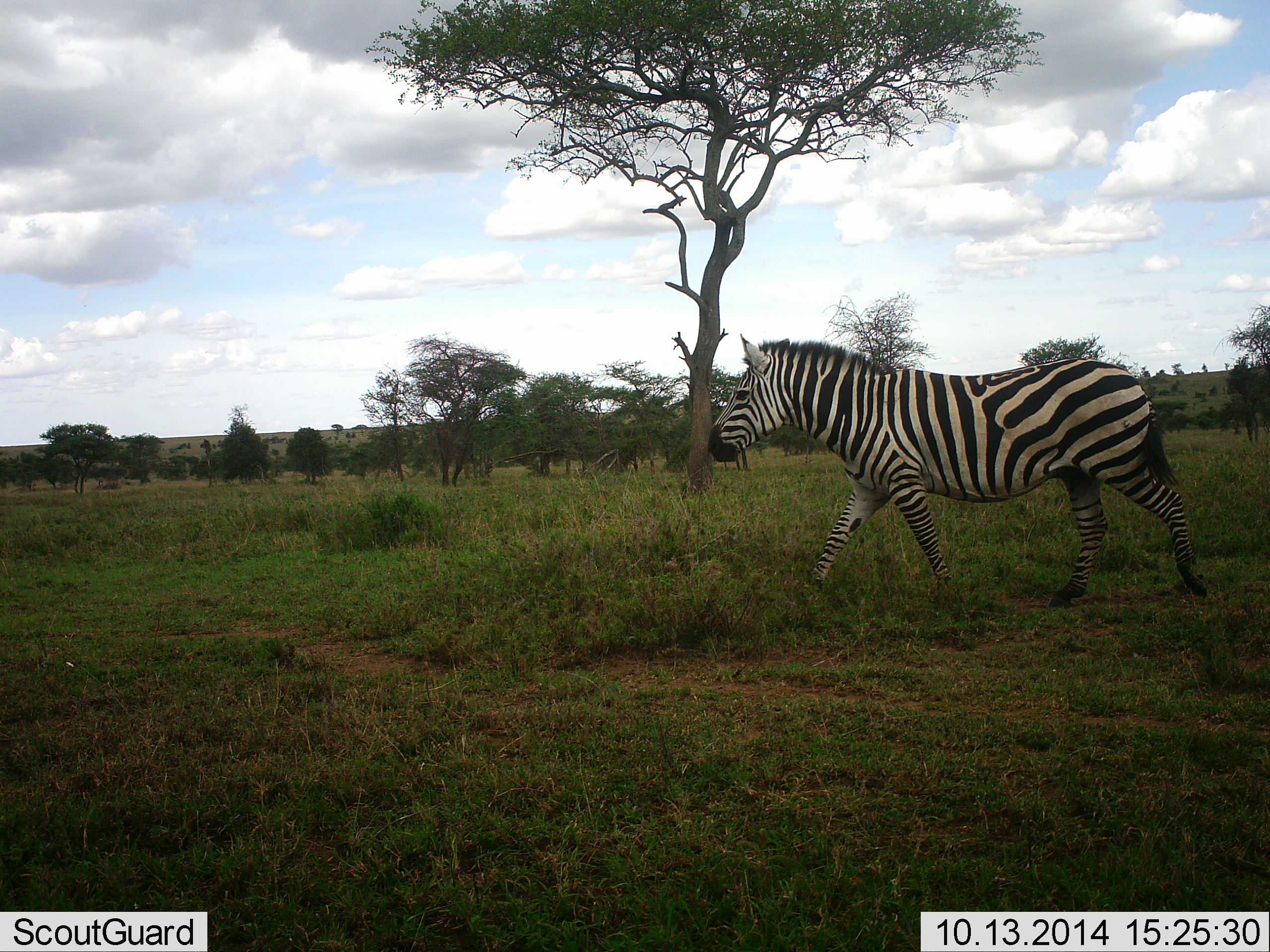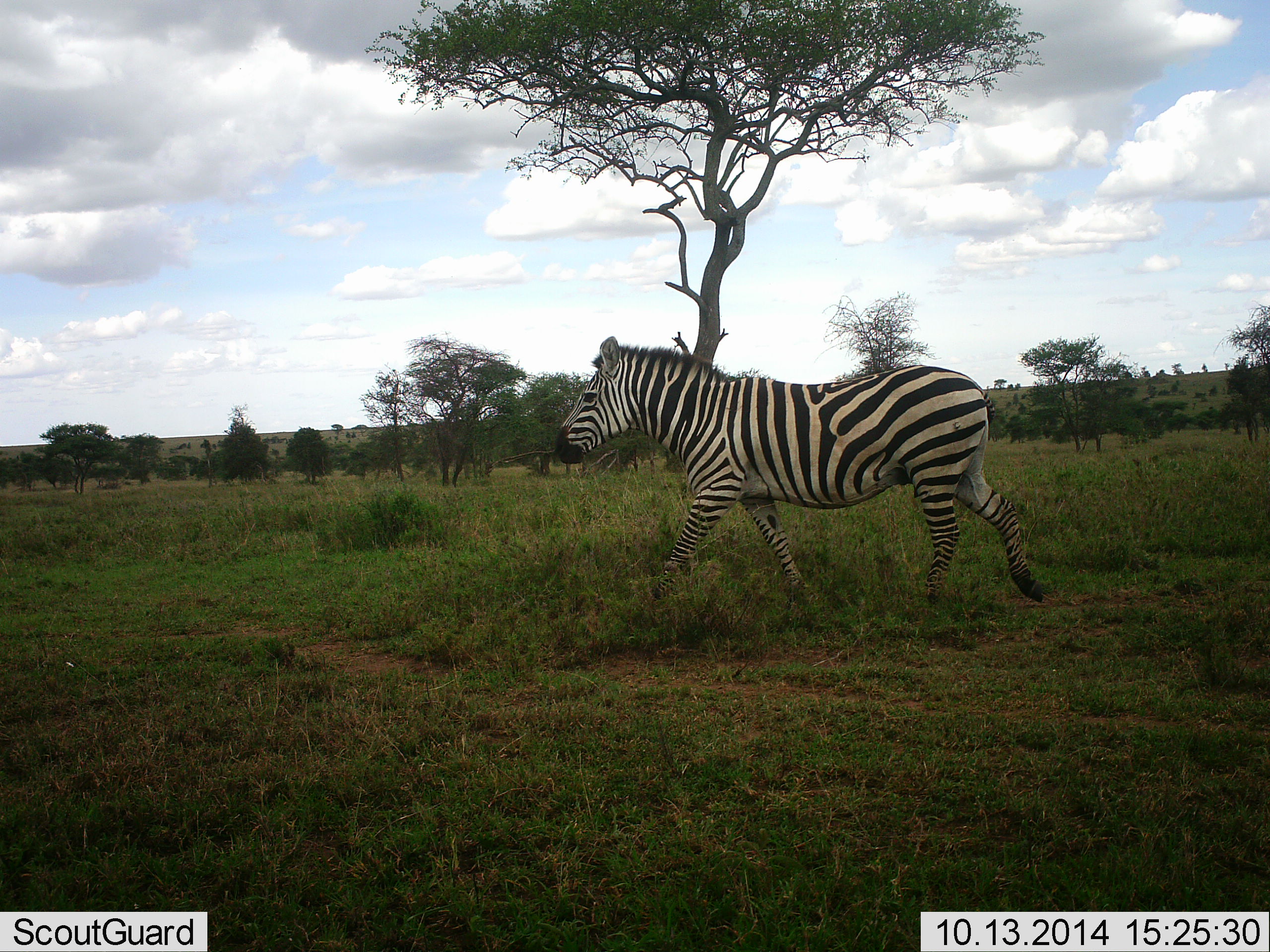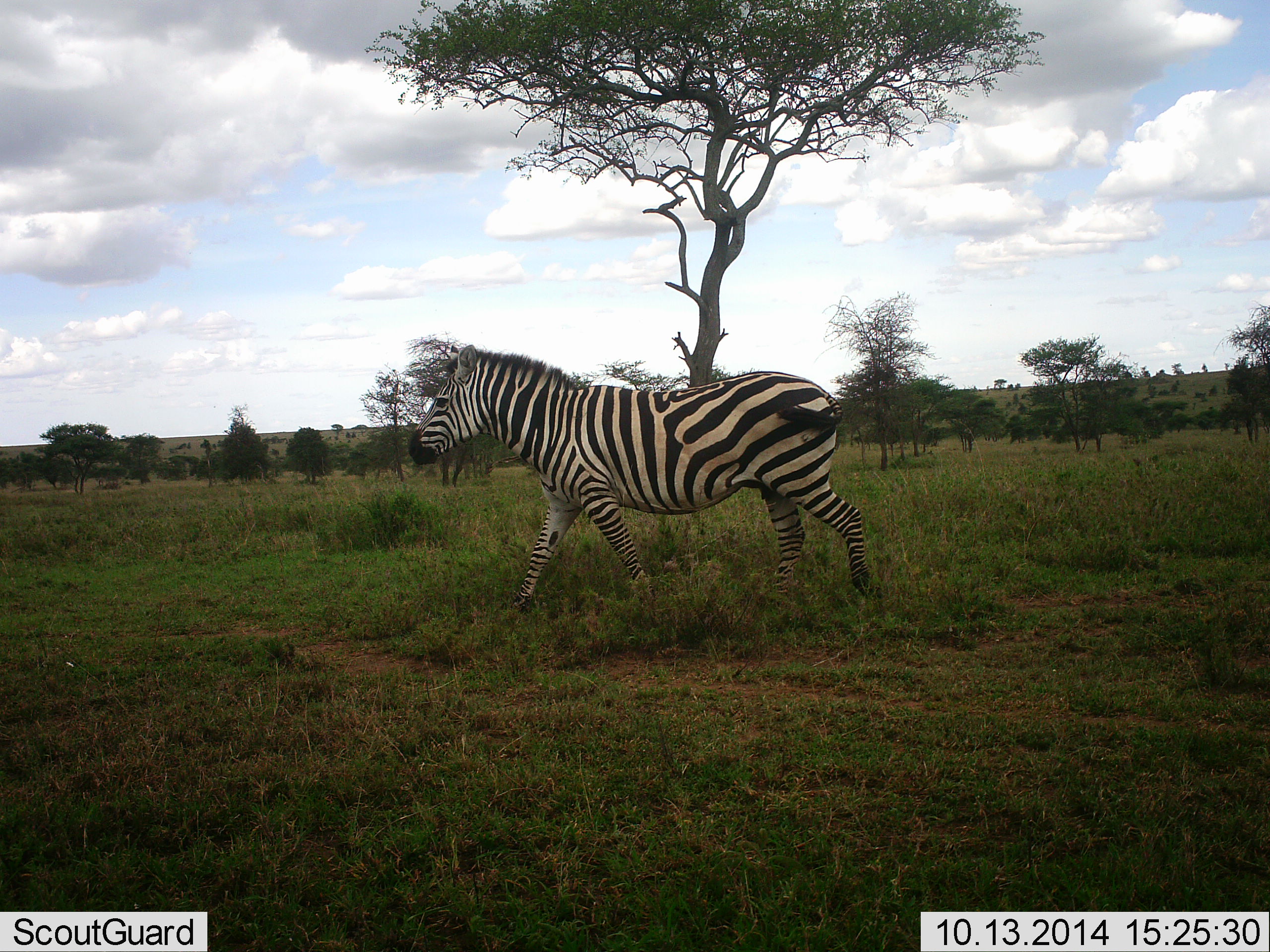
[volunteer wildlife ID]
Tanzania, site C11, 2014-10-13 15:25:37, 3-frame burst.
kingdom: Animalia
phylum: Chordata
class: Mammalia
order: Perissodactyla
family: Equidae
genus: Equus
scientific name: Equus quagga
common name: plains zebra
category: zebra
Zebra (plains zebra) (Equus quagga), count 1. Behavior (volunteer vote fractions): standing 10%, resting 0%, moving 90%, interacting 0%. Young present (vote fraction): 0%. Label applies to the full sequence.